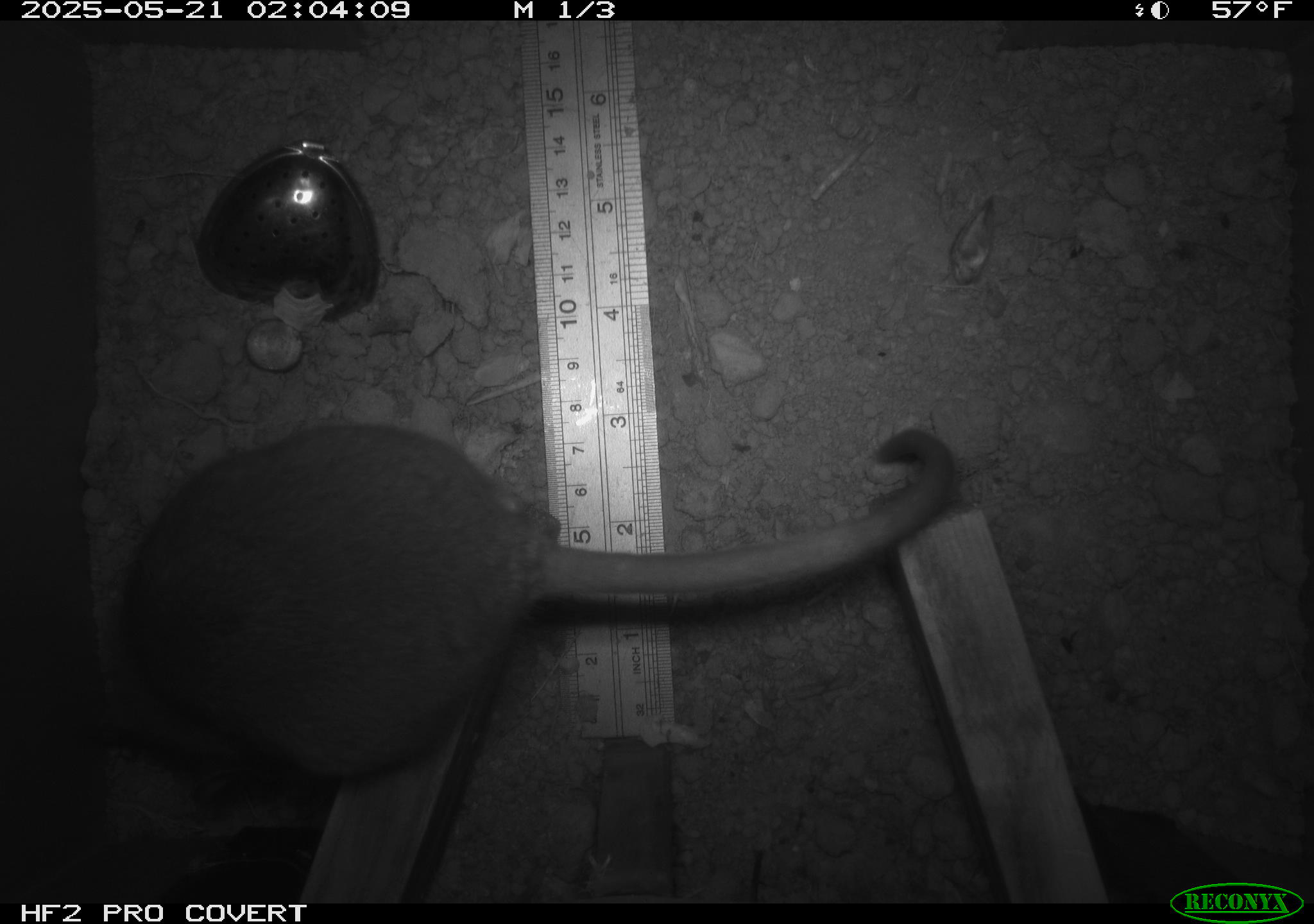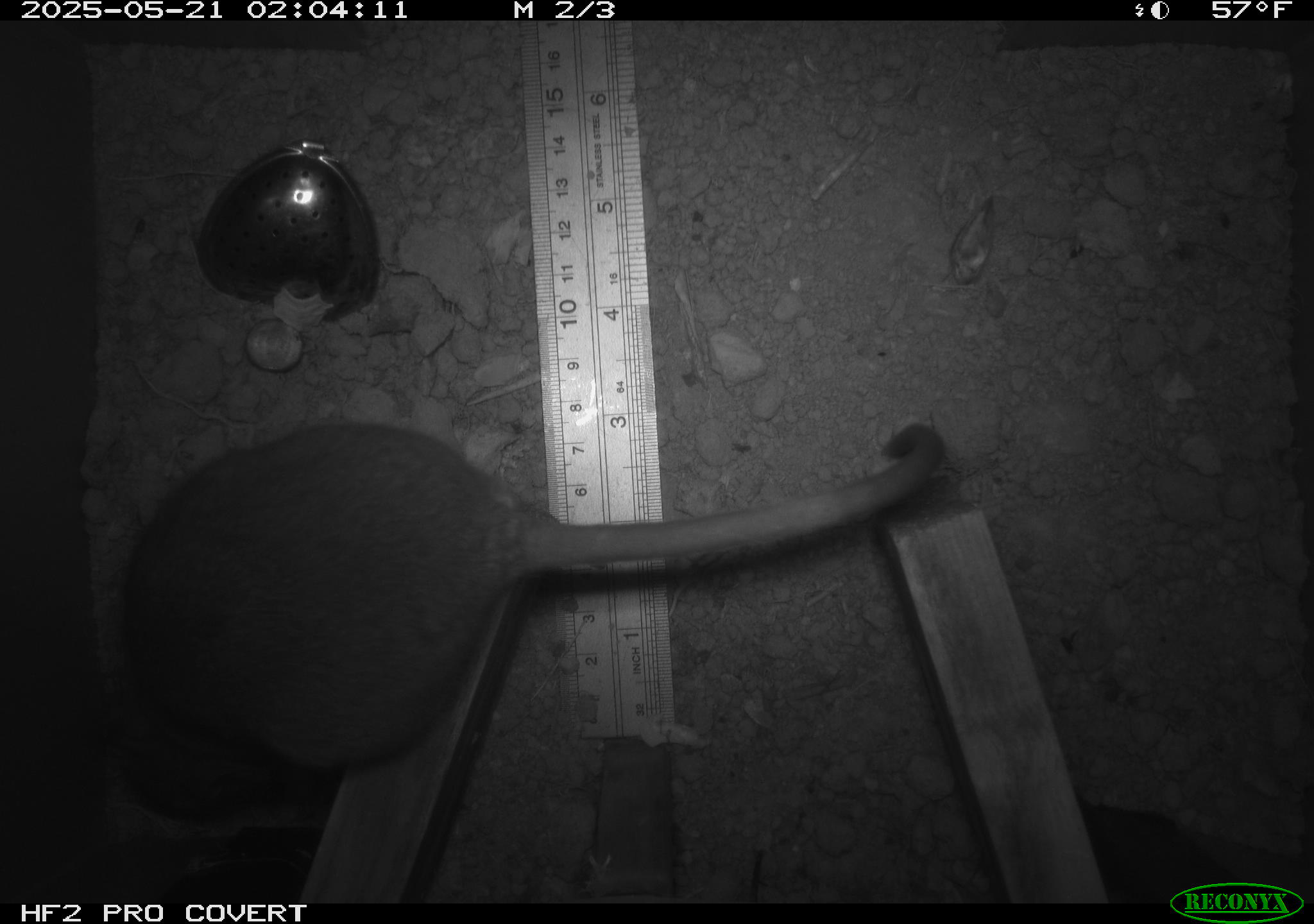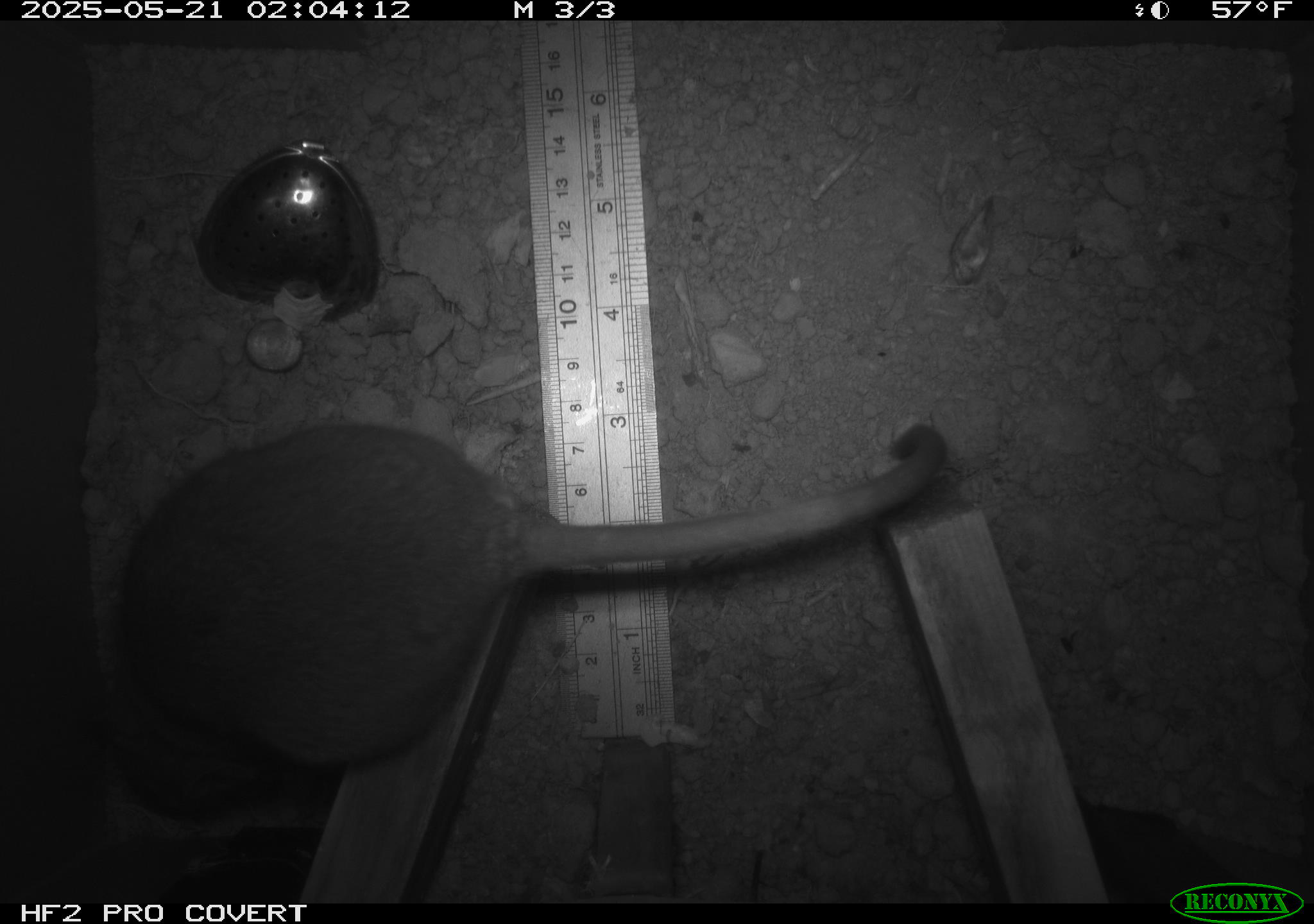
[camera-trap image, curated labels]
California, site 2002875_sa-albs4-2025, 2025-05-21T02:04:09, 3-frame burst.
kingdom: Animalia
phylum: Chordata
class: Mammalia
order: Rodentia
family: Cricetidae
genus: Neotoma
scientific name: Neotoma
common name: pack rat or woodrat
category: neotoma species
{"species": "neotoma species (pack rat or woodrat) (Neotoma)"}